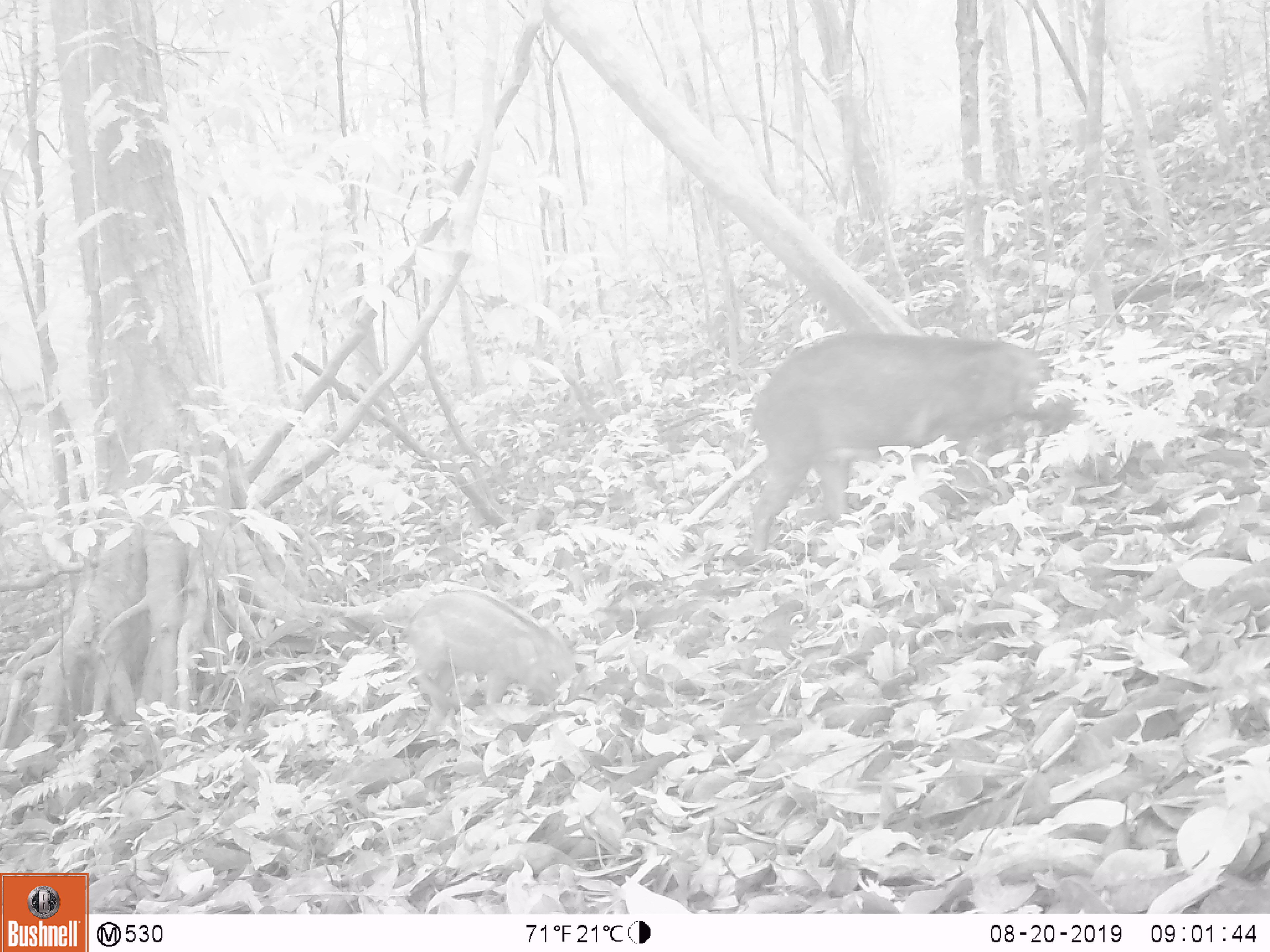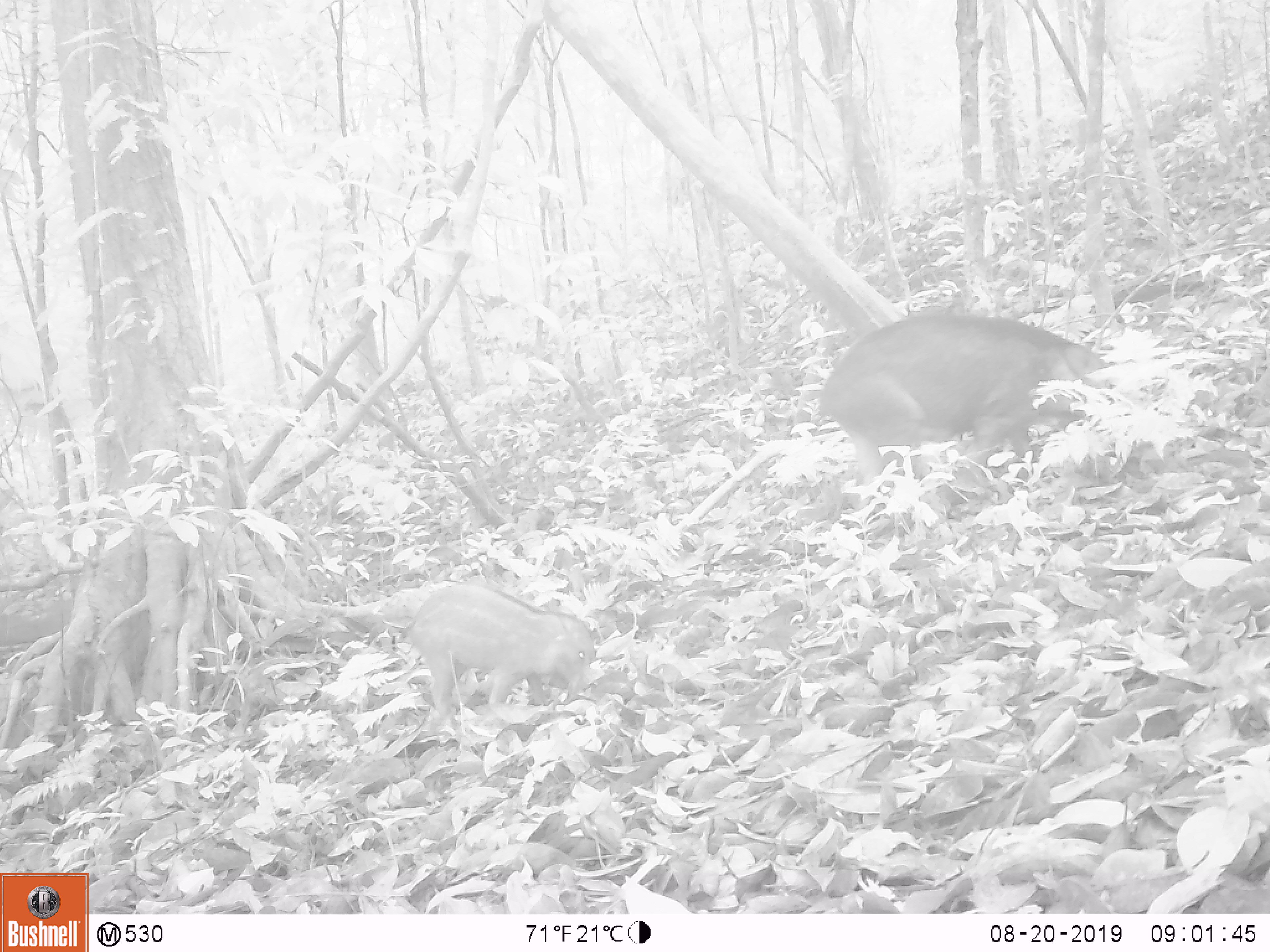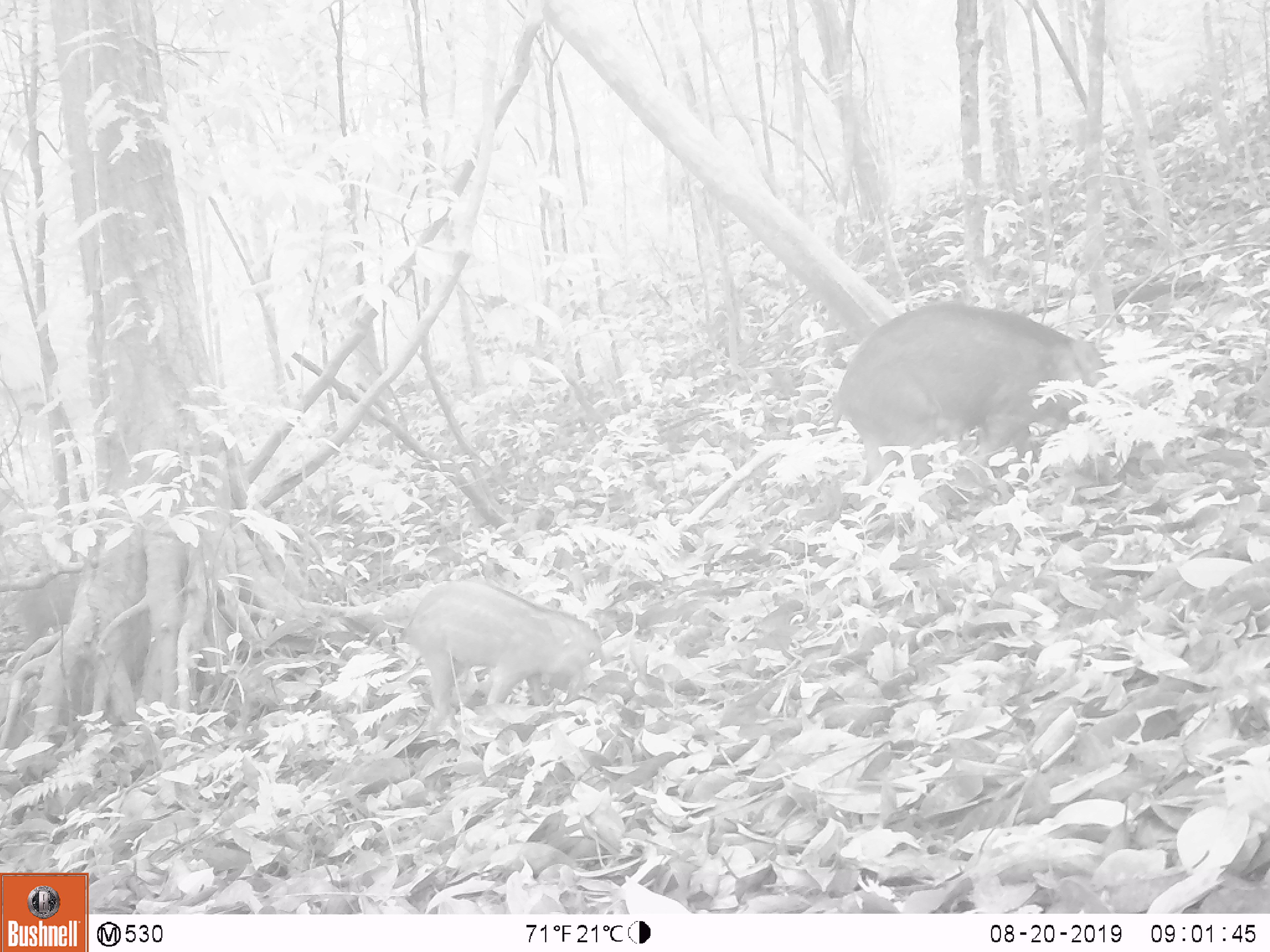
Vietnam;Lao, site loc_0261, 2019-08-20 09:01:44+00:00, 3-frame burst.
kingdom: Animalia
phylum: Chordata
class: Mammalia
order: Artiodactyla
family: Suidae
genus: Sus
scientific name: Sus scrofa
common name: eurasian wild pig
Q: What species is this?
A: Eurasian wild pig (Sus scrofa).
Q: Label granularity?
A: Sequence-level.